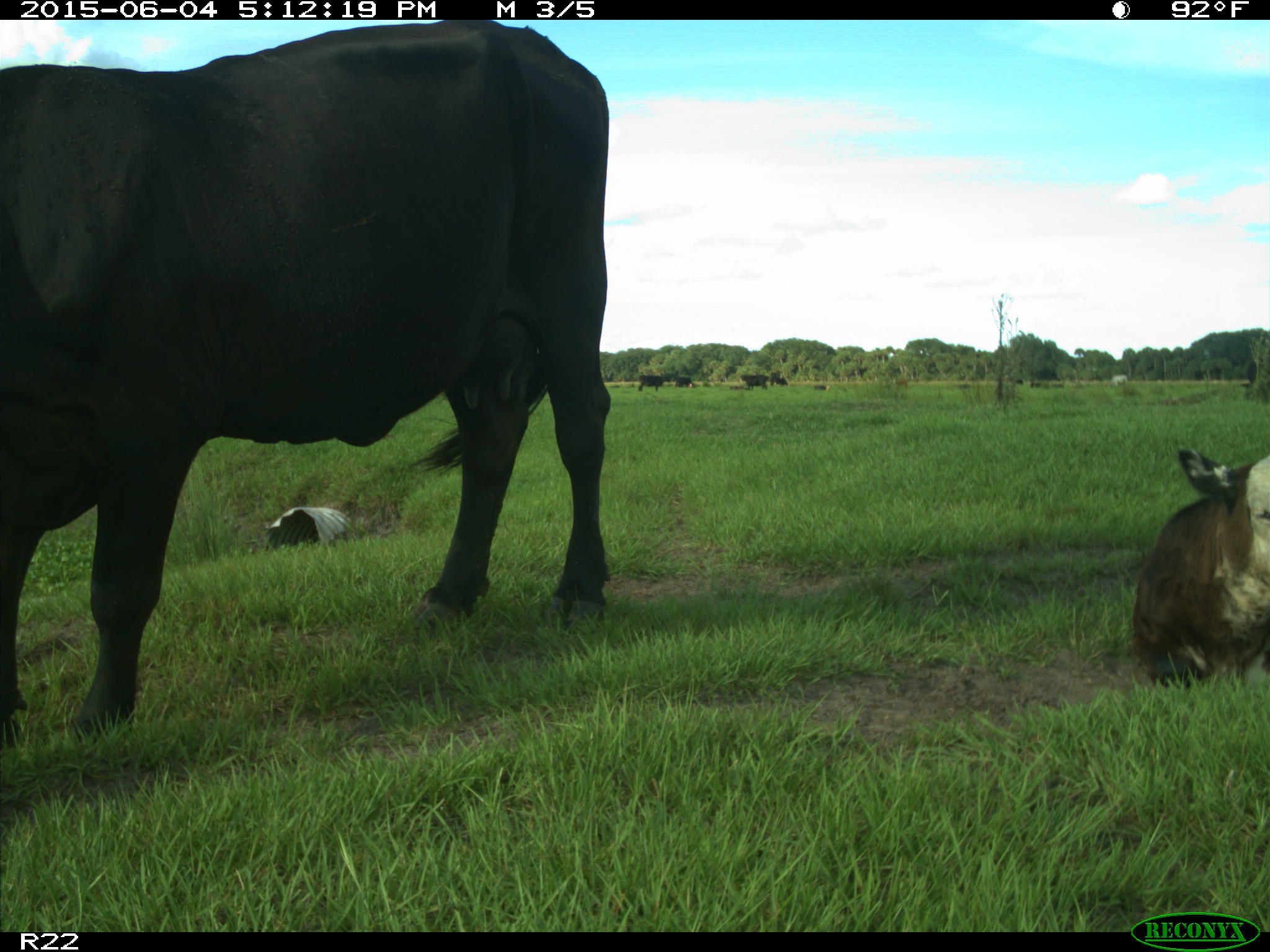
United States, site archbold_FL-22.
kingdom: Animalia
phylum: Chordata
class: Mammalia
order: Artiodactyla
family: Bovidae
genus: Bos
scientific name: Bos taurus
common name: domestic cow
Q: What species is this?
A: Bos taurus (domestic cow).